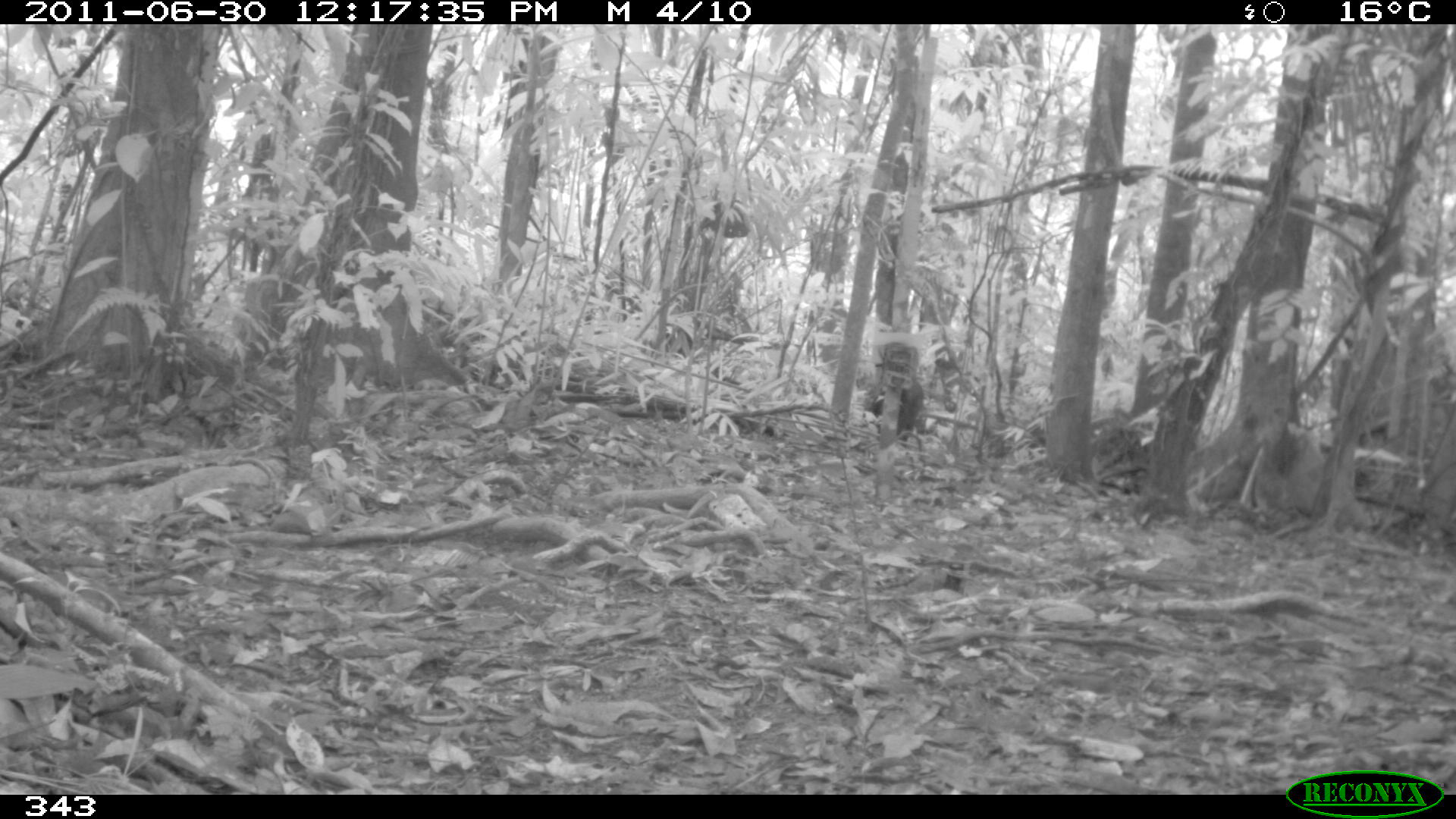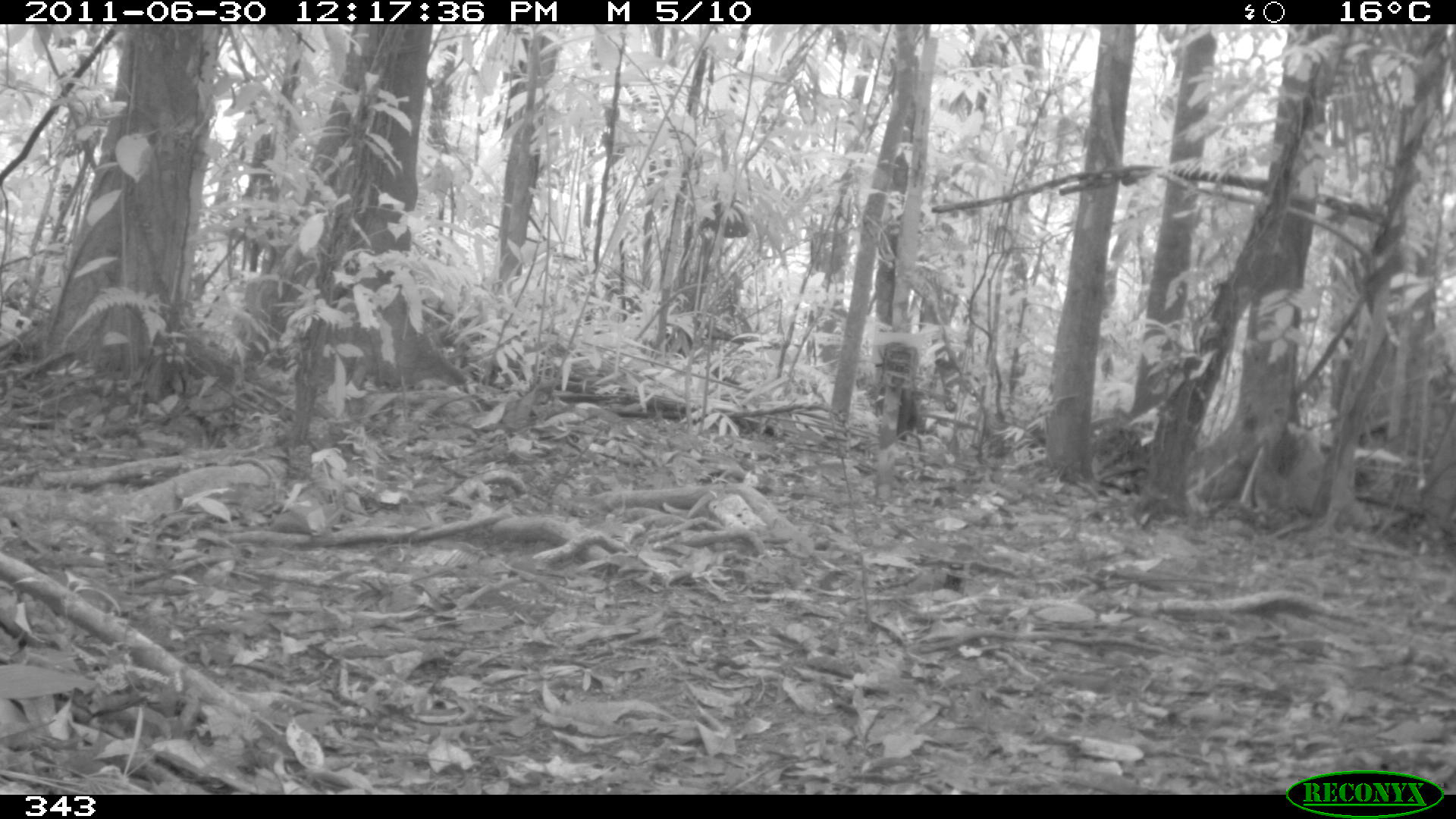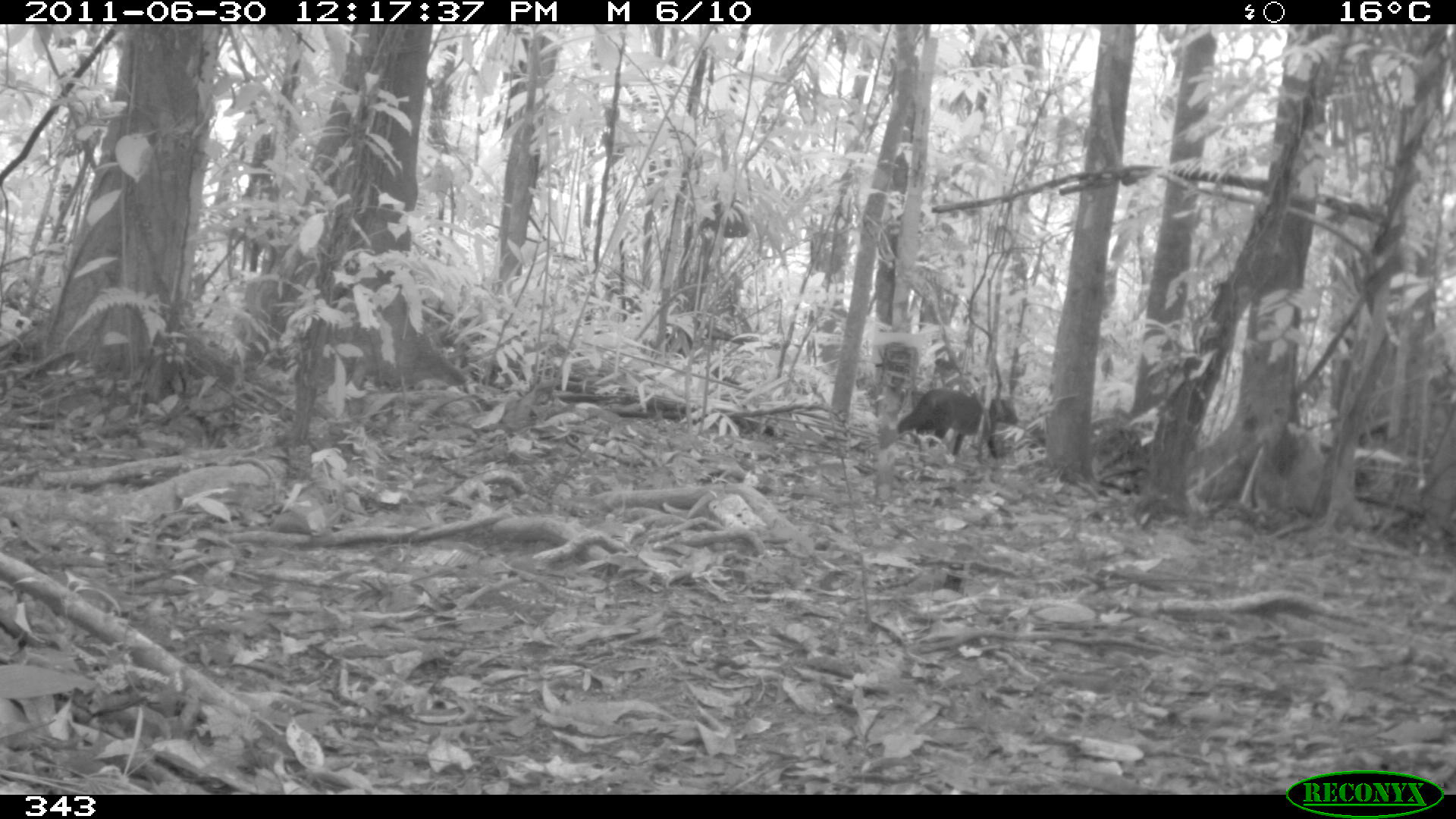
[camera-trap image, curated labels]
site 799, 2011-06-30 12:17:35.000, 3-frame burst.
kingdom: Animalia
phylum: Chordata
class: Mammalia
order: Carnivora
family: Canidae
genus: Atelocynus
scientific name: Atelocynus microtis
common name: short-eared dog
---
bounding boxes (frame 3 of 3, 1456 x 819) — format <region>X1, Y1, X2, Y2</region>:
atelocynus microtis: <region>893, 387, 1020, 458</region>